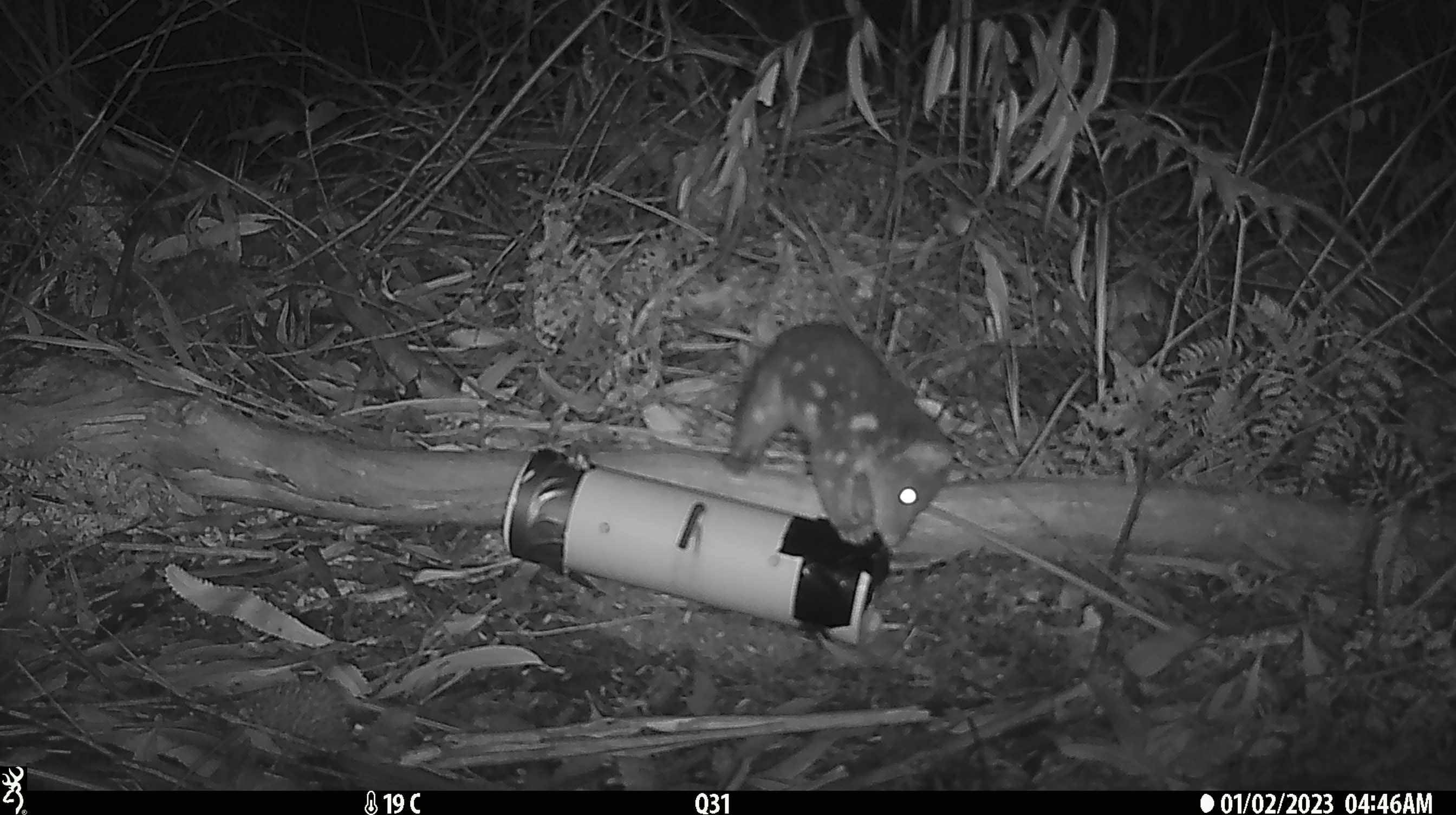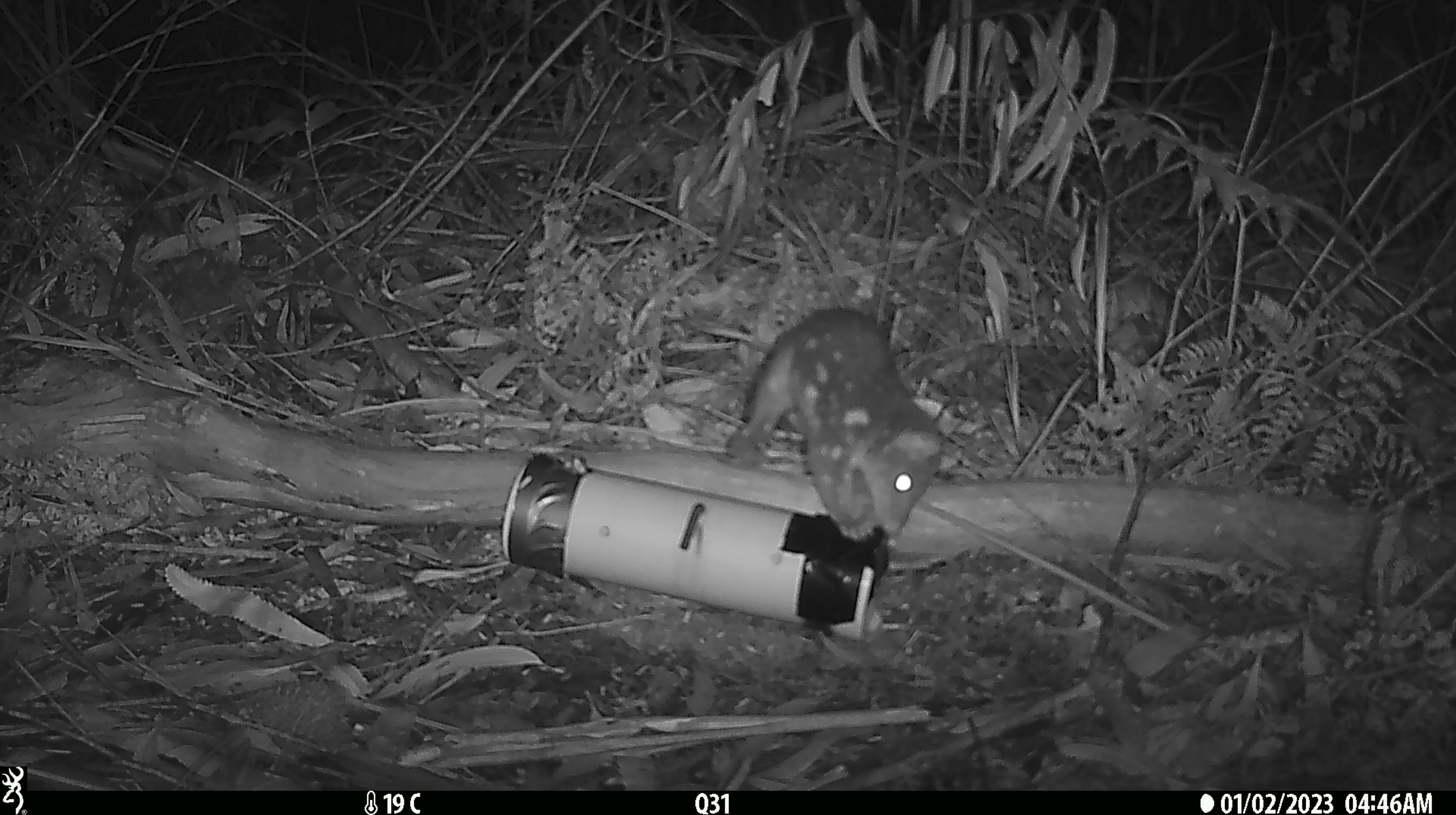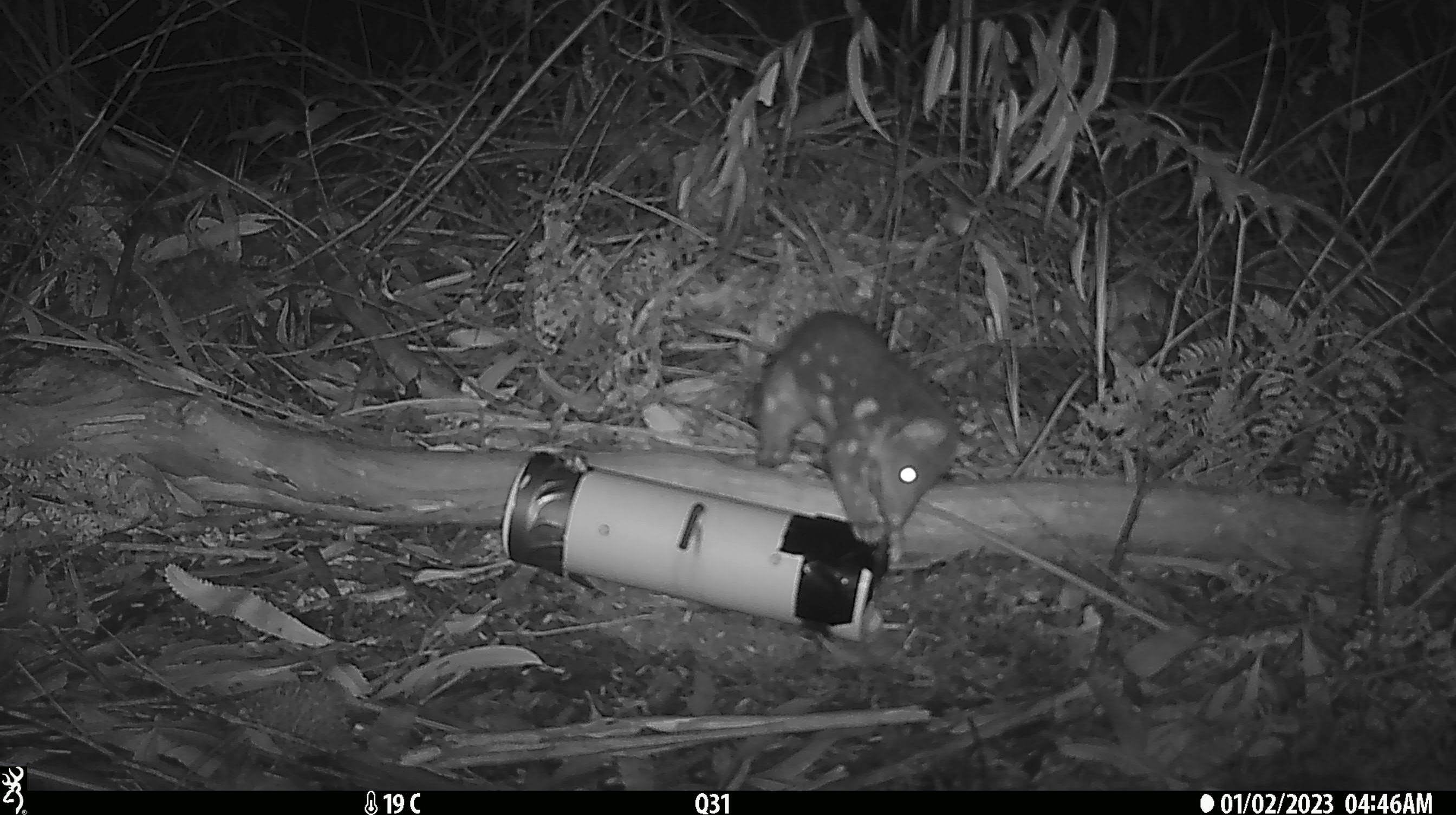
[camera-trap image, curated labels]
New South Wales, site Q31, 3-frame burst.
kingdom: Animalia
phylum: Chordata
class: Mammalia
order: Dasyuromorphia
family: Dasyuridae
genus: Dasyurus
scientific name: Dasyurus maculatus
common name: spotted-tailed quoll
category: quoll